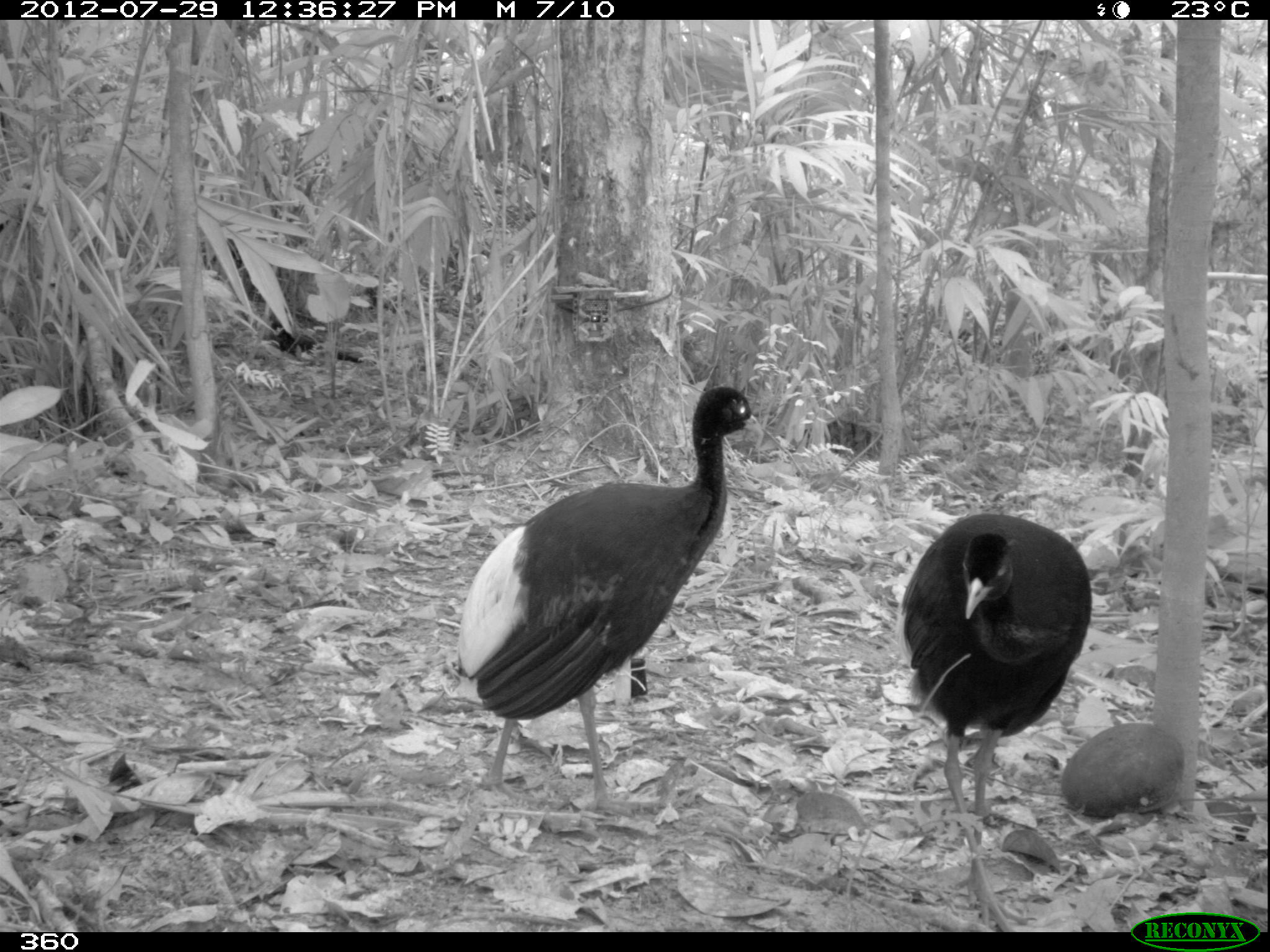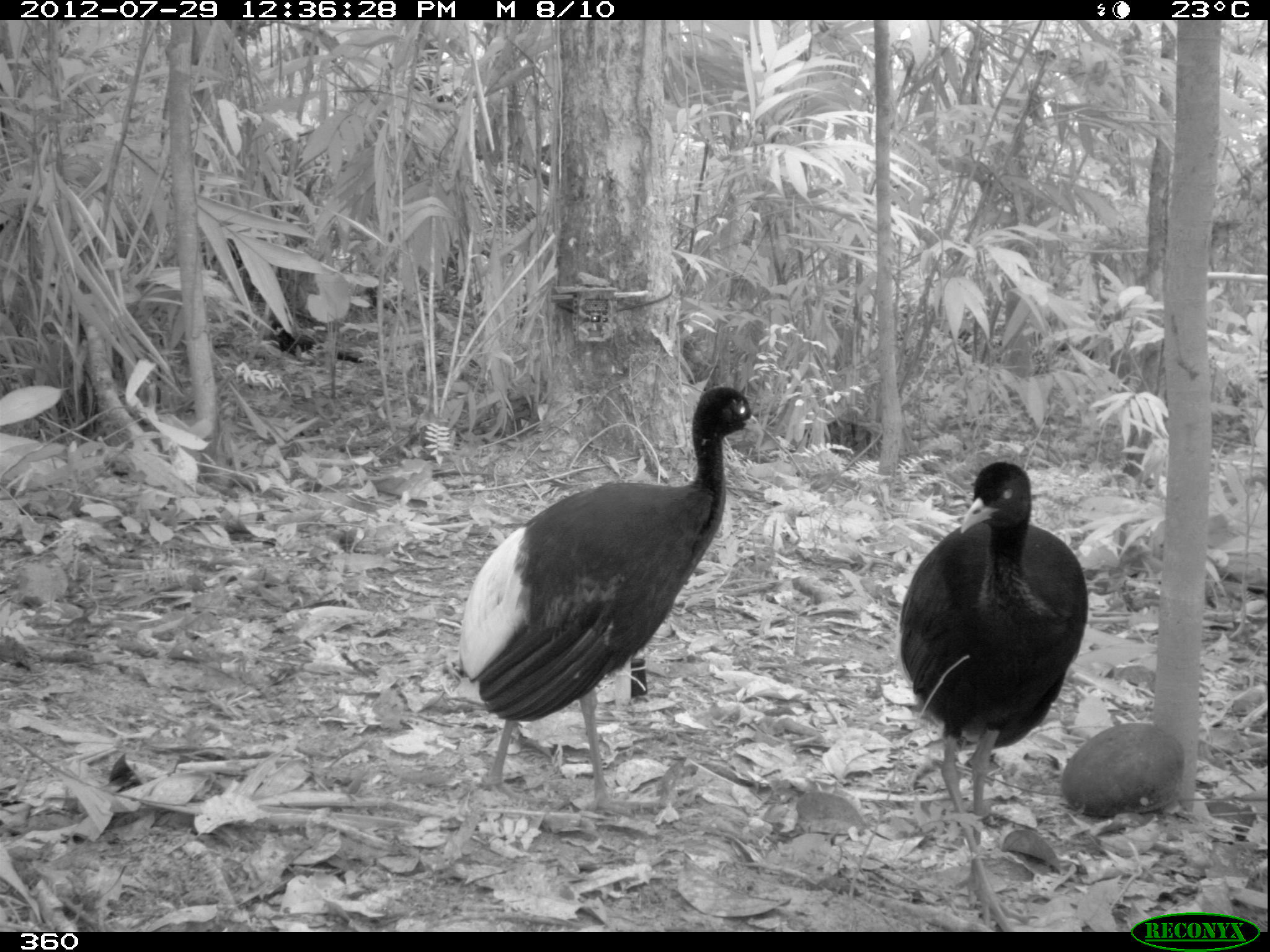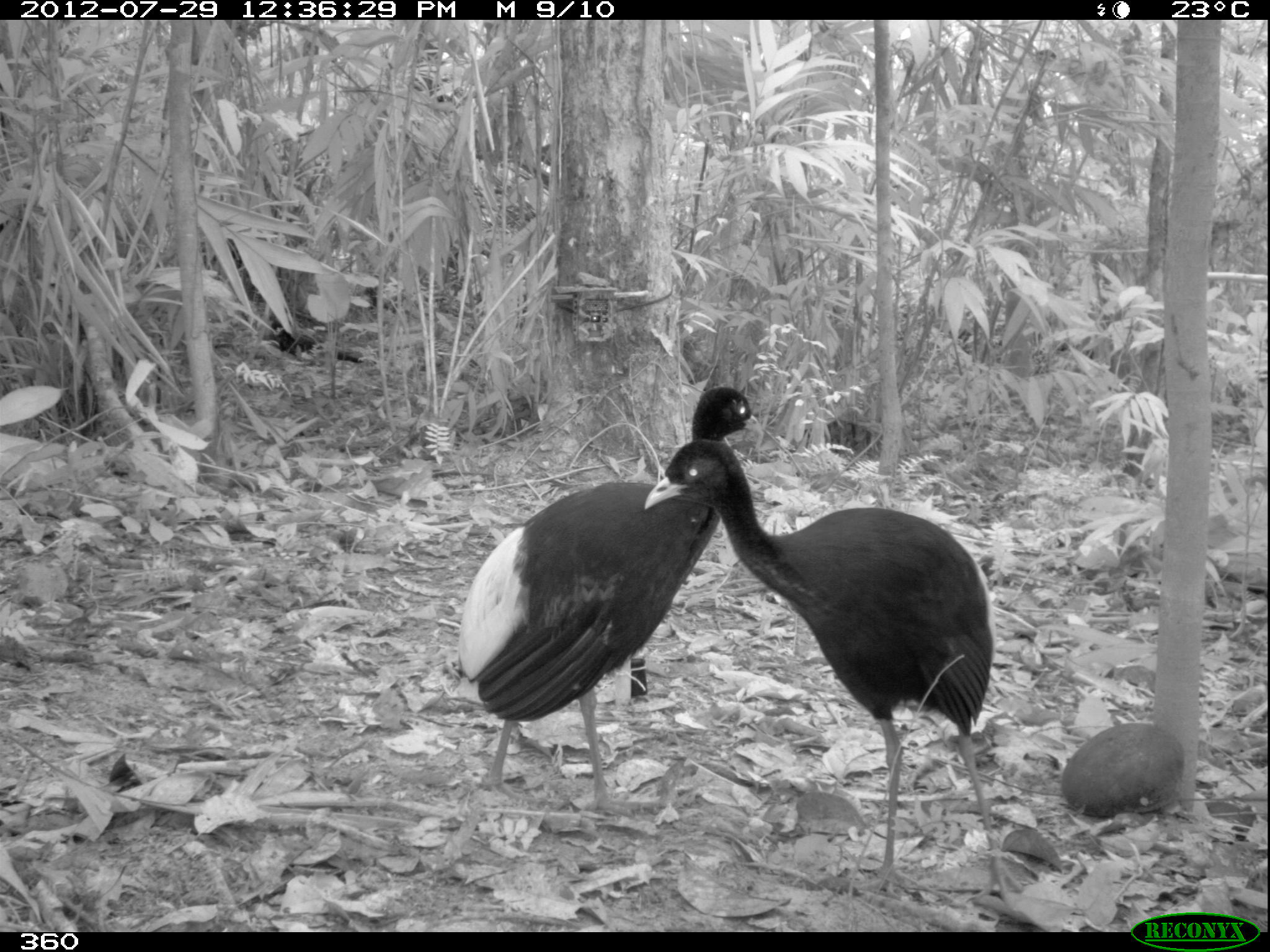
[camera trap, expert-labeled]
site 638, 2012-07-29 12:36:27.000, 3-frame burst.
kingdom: Animalia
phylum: Chordata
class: Aves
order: Gruiformes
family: Psophiidae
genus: Psophia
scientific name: Psophia leucoptera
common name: pale-winged trumpeter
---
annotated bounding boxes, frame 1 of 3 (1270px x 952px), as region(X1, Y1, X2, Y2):
psophia leucoptera: region(456, 387, 763, 817); region(897, 514, 1091, 932)